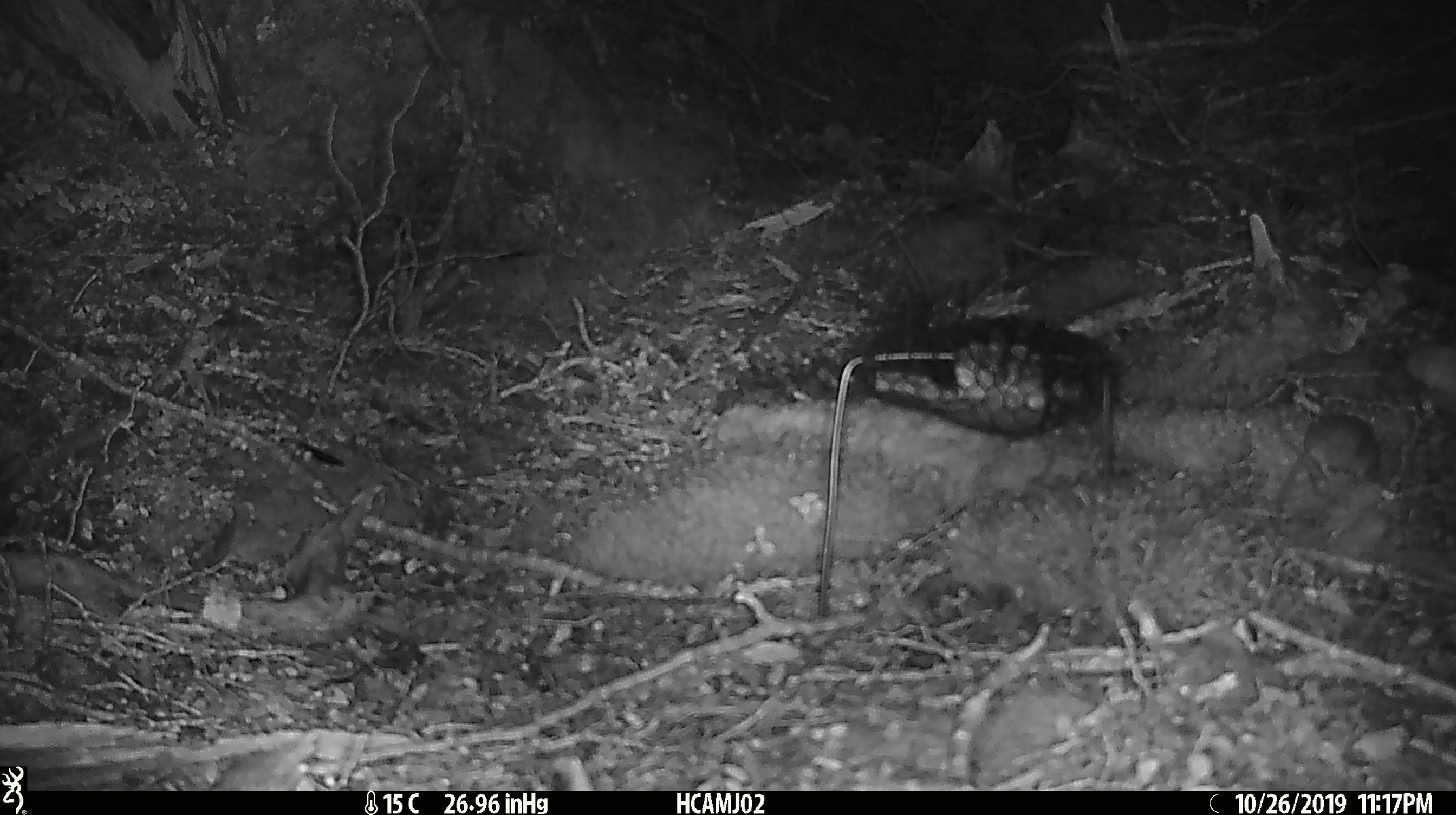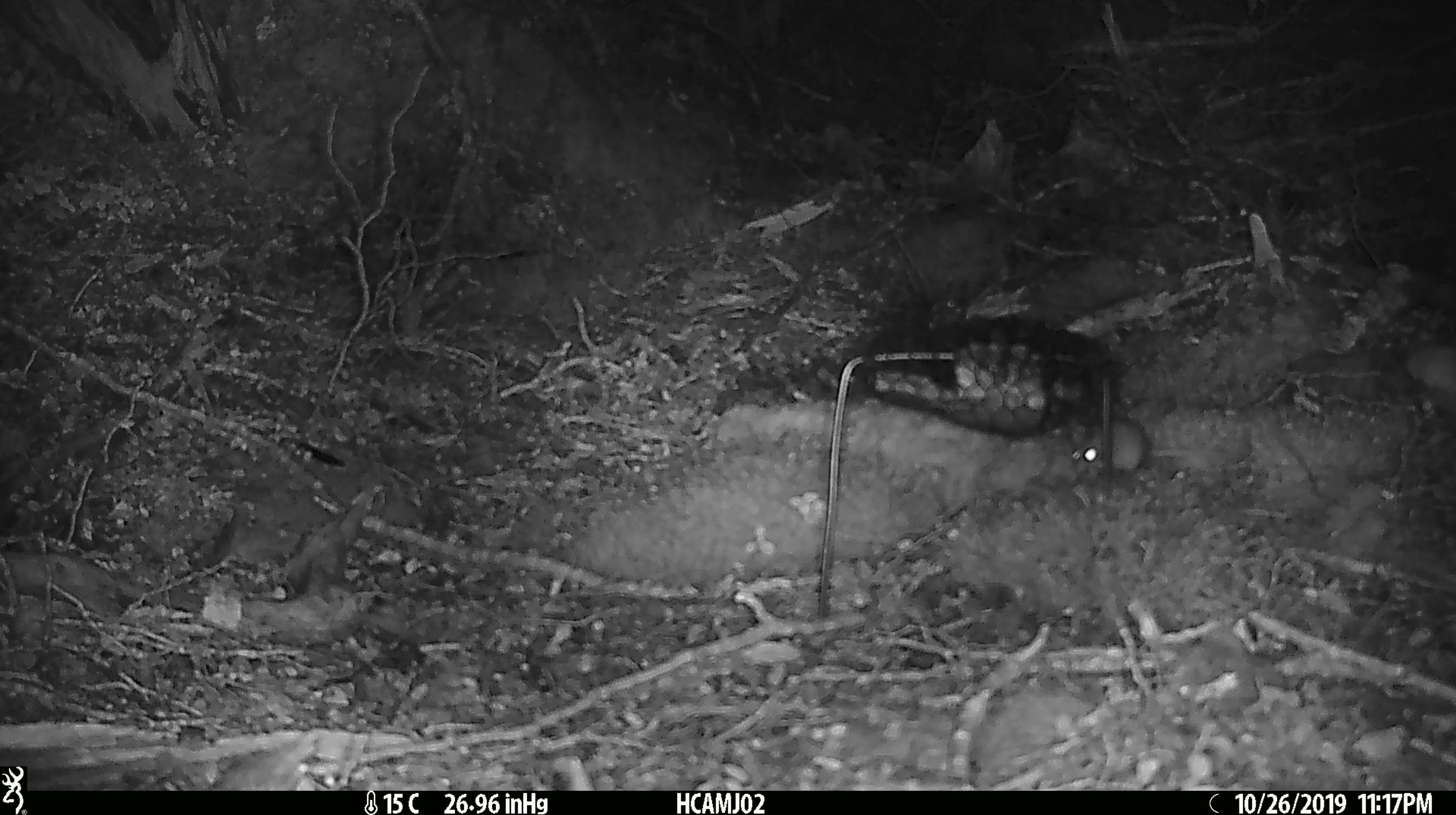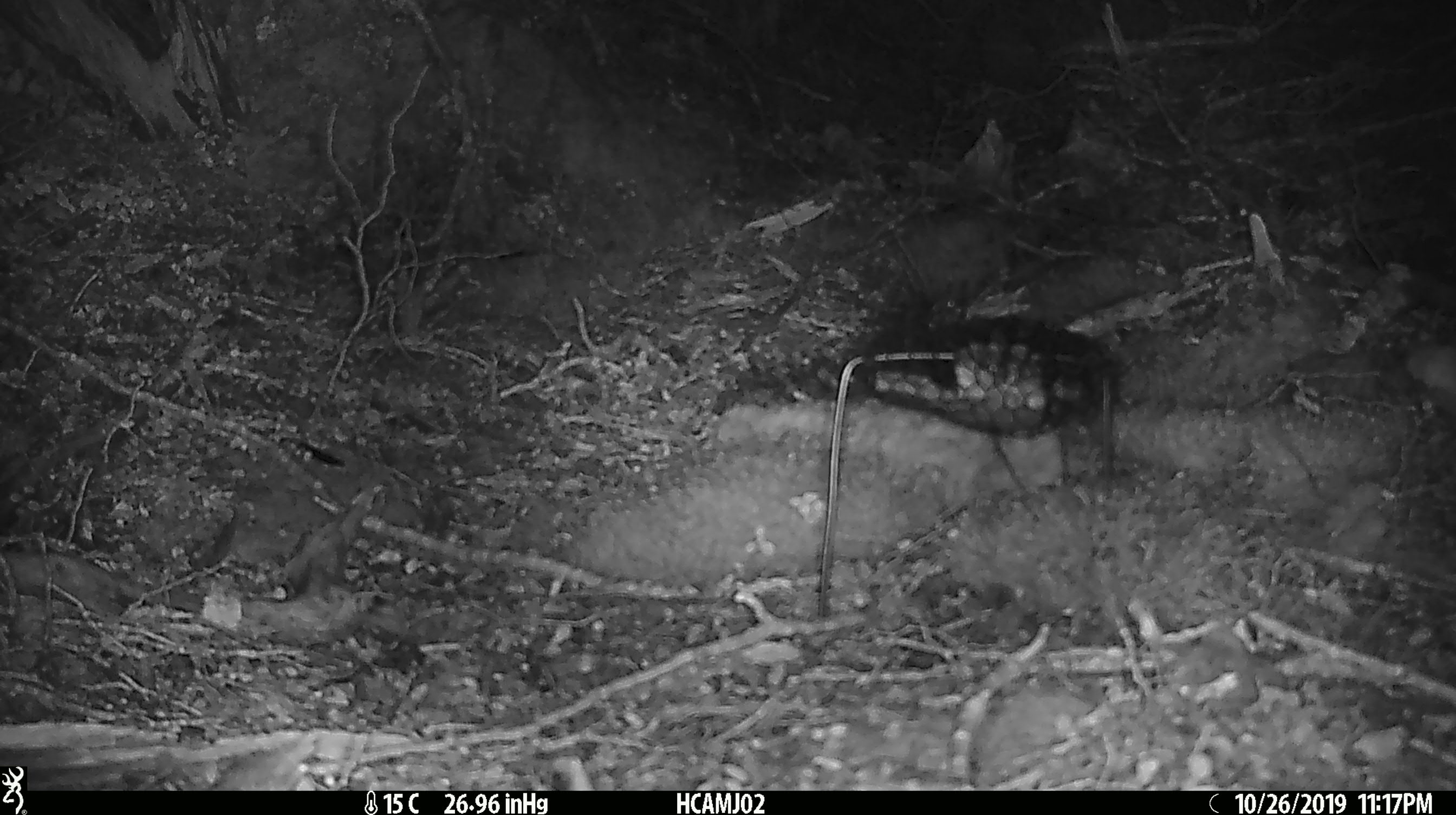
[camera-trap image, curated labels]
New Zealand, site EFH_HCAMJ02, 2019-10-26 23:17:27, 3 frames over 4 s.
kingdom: Animalia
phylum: Chordata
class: Mammalia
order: Rodentia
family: Muridae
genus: Mus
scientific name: Mus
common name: mouse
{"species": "mouse (Mus)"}